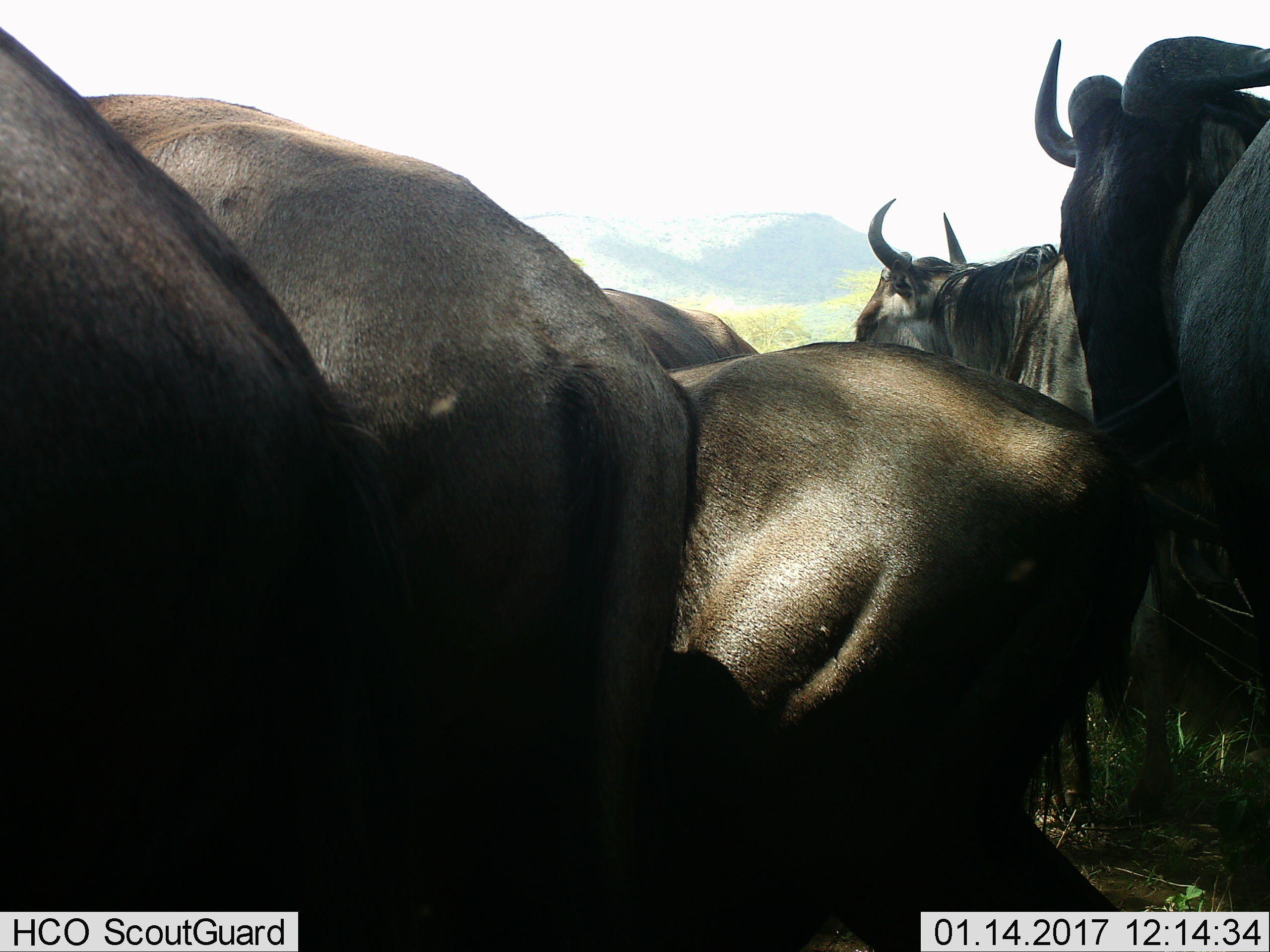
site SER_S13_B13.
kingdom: Animalia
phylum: Chordata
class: Mammalia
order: Artiodactyla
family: Bovidae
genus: Connochaetes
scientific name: Connochaetes taurinus taurinus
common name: blue wildebeest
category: wildebeestblue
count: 6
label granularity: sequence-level